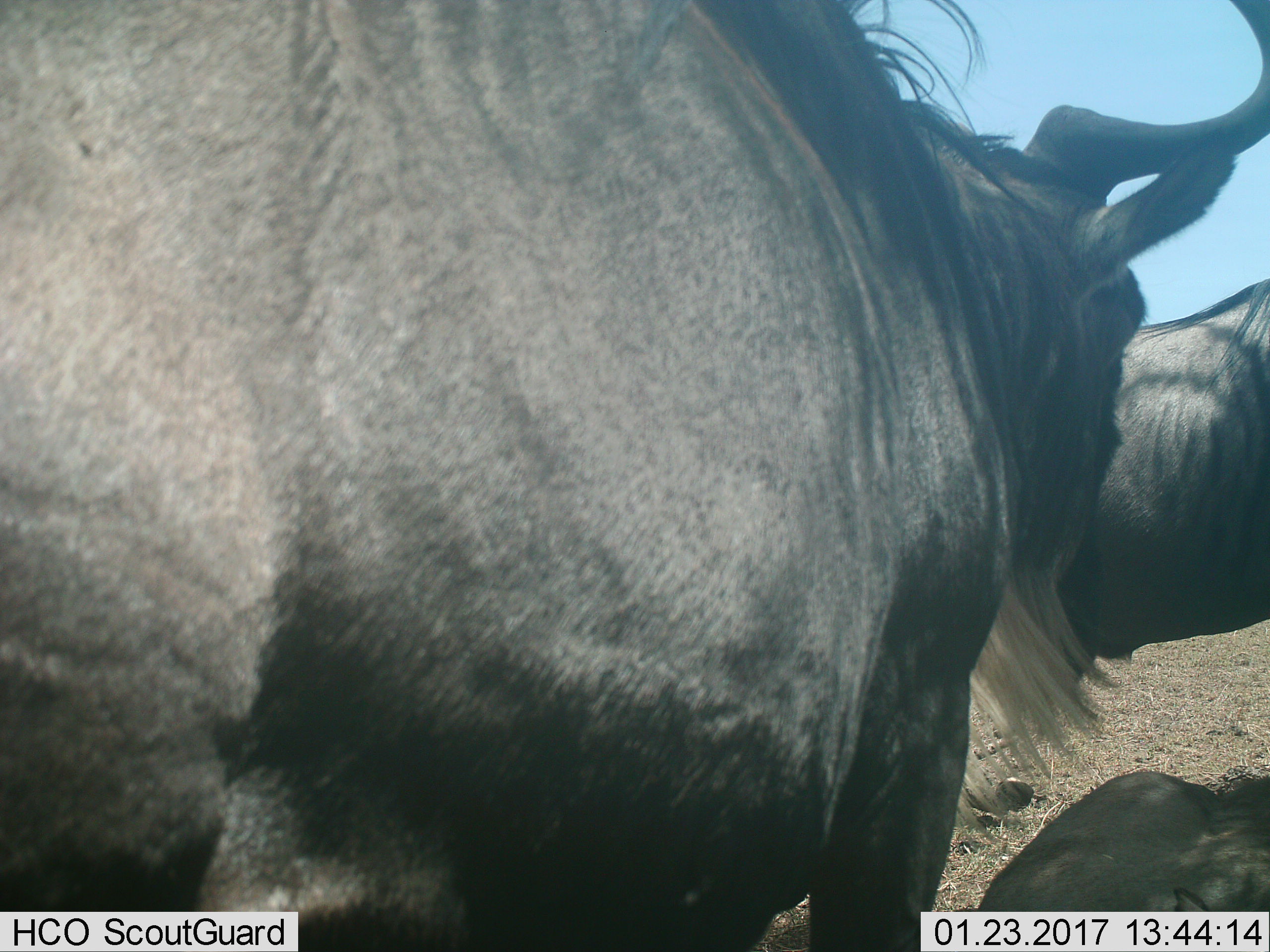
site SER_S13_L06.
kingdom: Animalia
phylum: Chordata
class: Mammalia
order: Artiodactyla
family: Bovidae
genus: Connochaetes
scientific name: Connochaetes taurinus taurinus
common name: blue wildebeest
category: wildebeestblue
Wildebeestblue (blue wildebeest) (Connochaetes taurinus taurinus), count 3. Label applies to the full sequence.